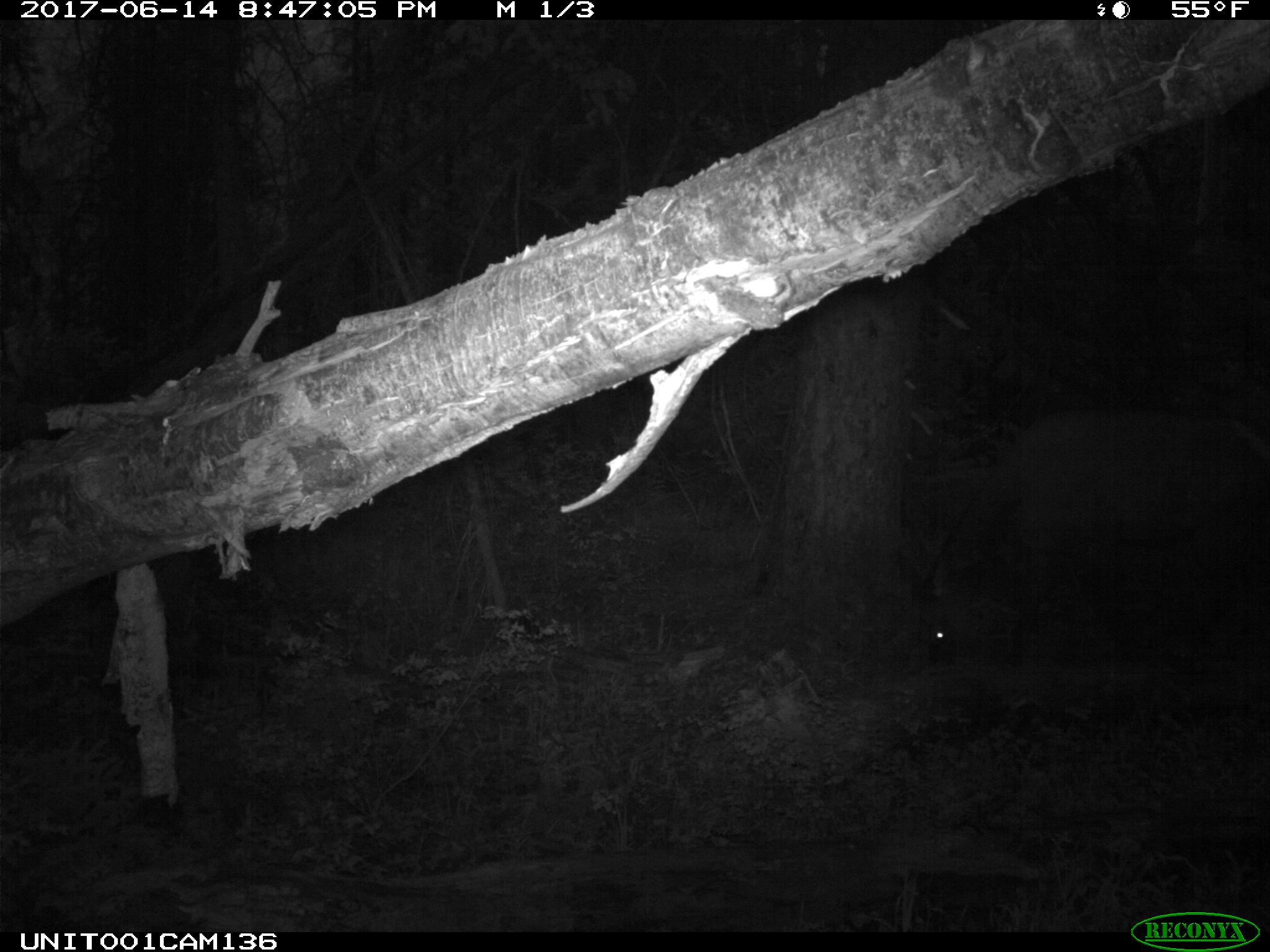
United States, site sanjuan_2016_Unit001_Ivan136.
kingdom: Animalia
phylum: Chordata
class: Mammalia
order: Artiodactyla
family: Cervidae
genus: Cervus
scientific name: Cervus elaphus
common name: red deer